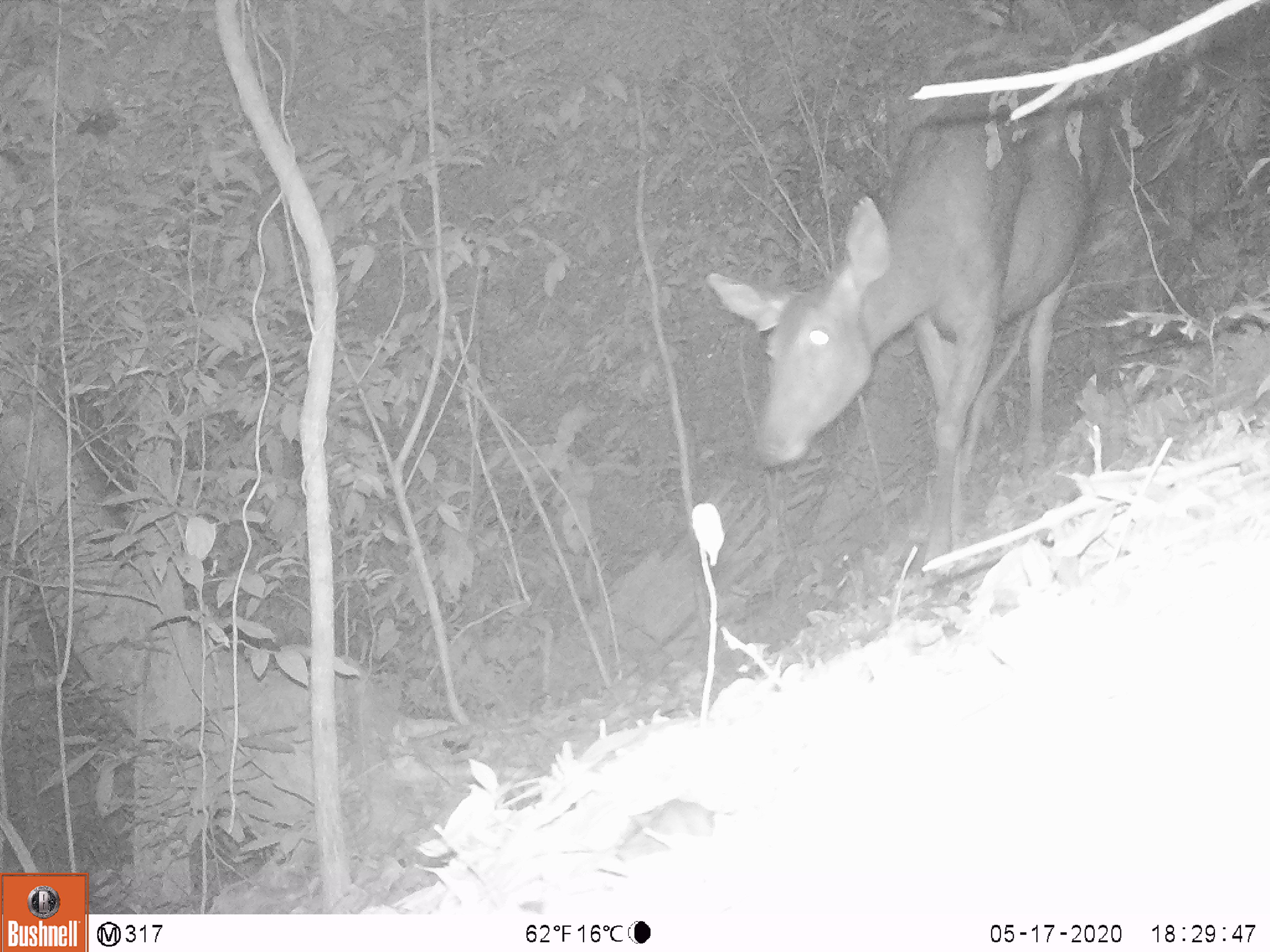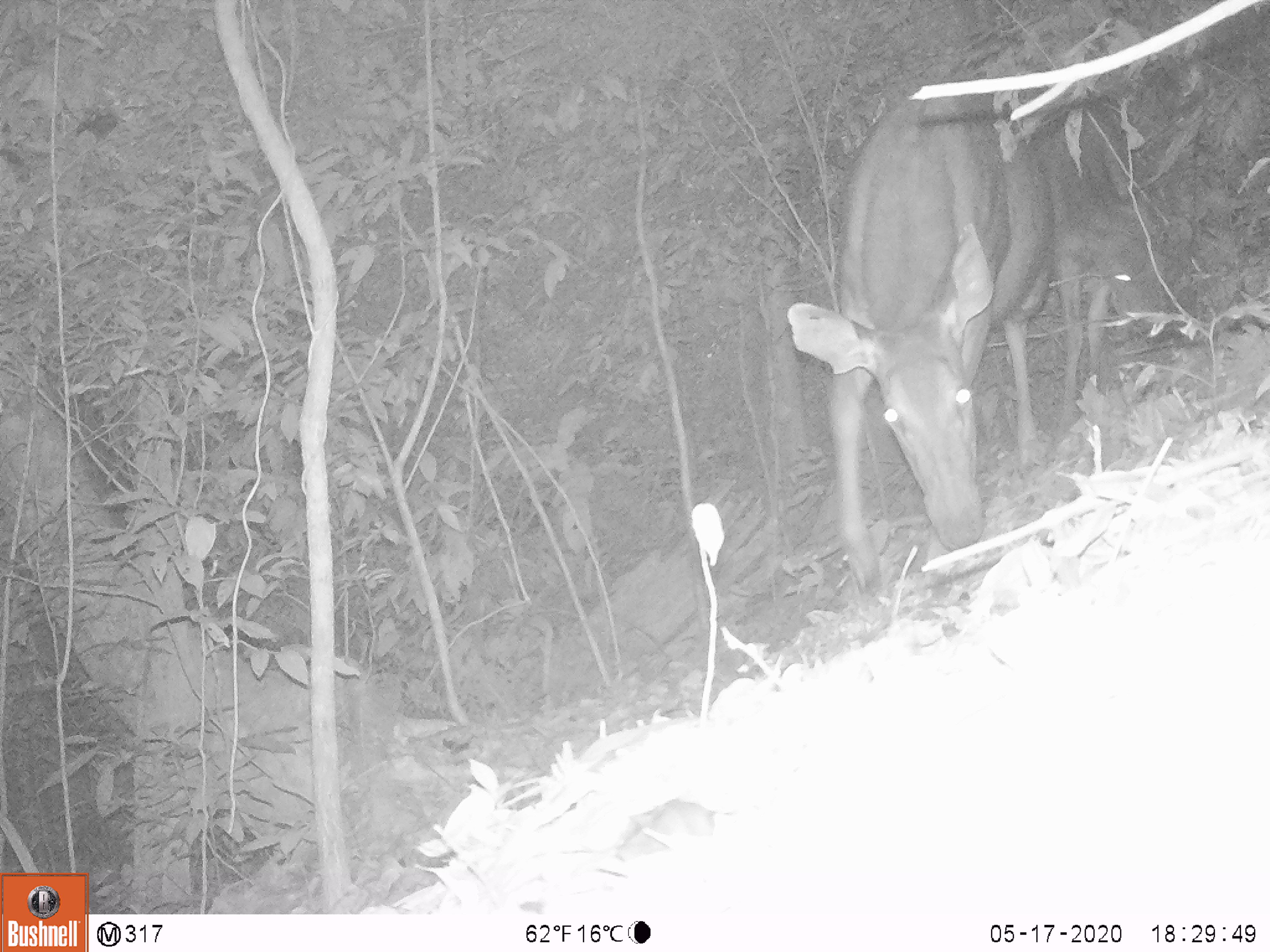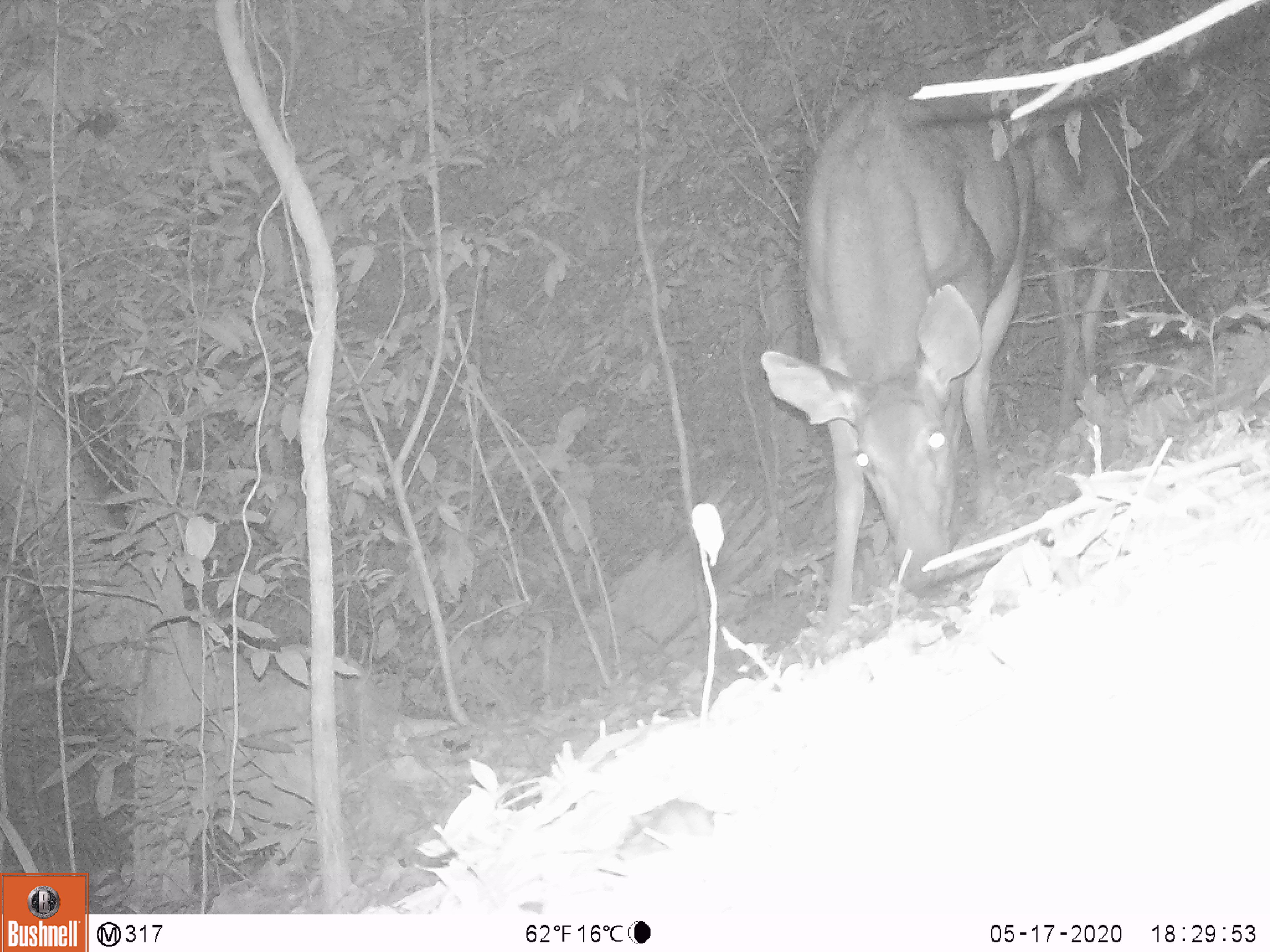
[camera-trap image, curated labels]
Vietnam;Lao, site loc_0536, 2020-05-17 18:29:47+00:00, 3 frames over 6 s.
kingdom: Animalia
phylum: Chordata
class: Mammalia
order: Artiodactyla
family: Cervidae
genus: Rusa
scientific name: Rusa unicolor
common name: sambar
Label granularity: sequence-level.